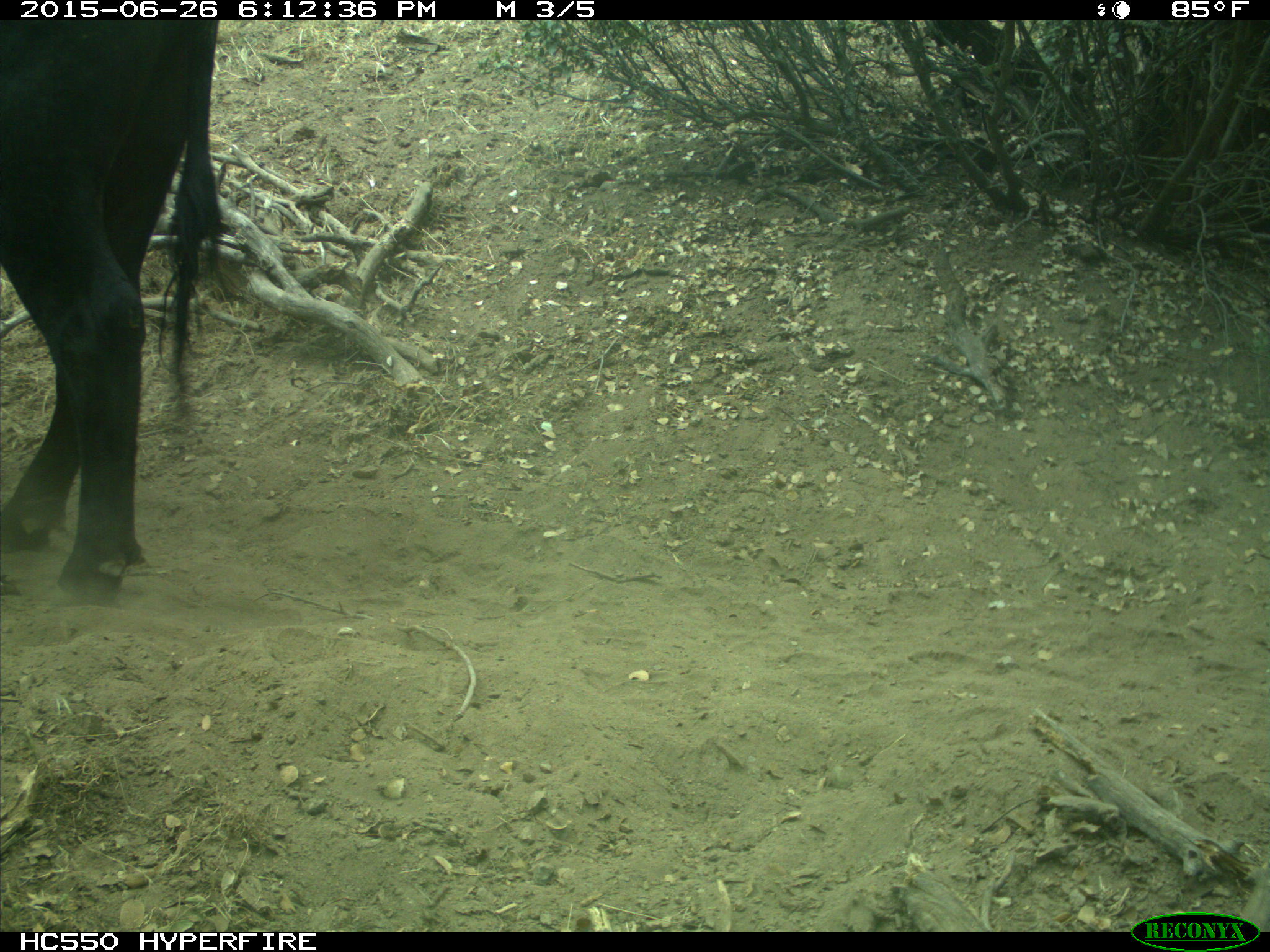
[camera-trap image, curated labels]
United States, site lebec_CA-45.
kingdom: Animalia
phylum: Chordata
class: Mammalia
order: Artiodactyla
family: Bovidae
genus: Bos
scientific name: Bos taurus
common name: domestic cow